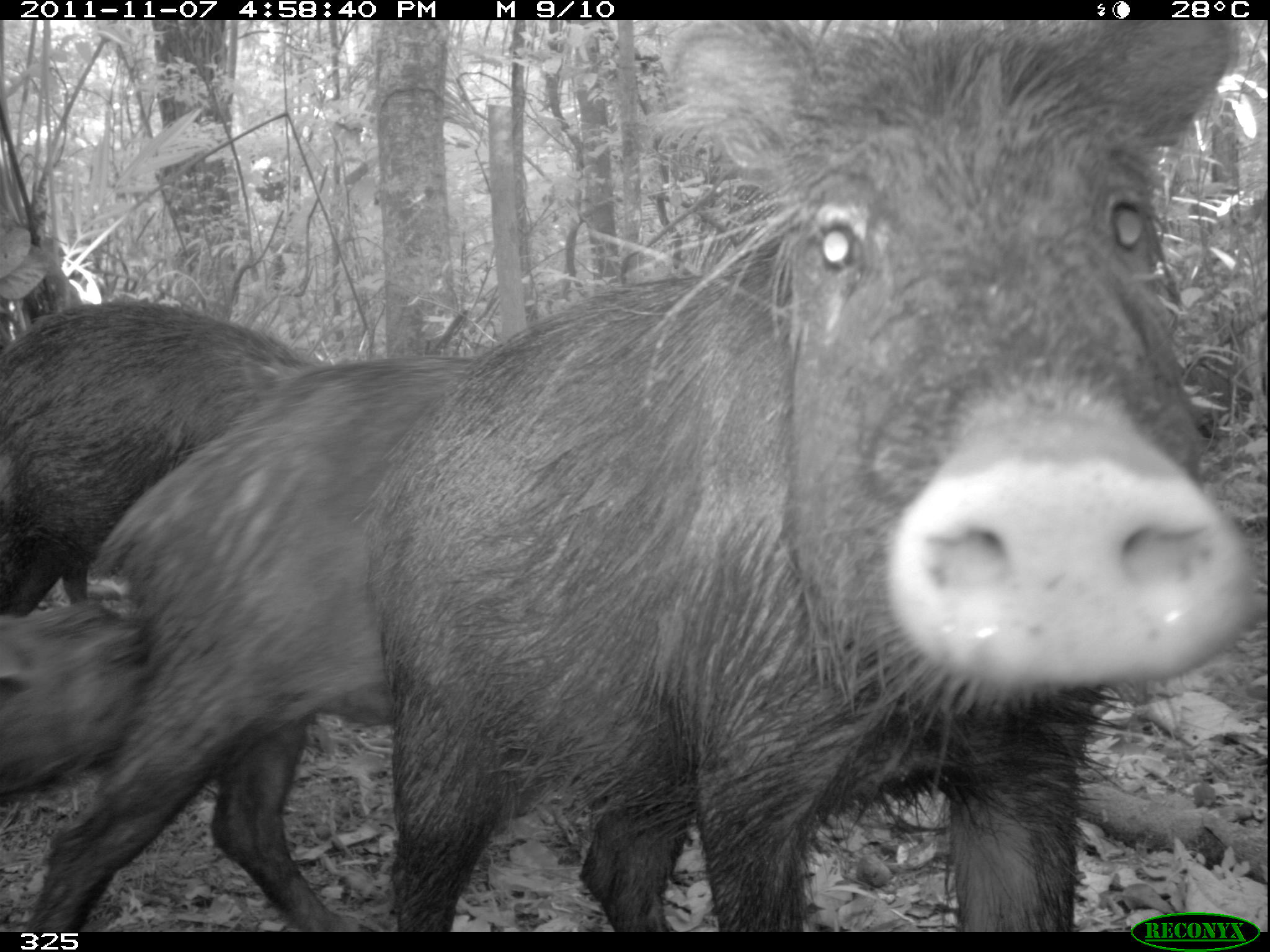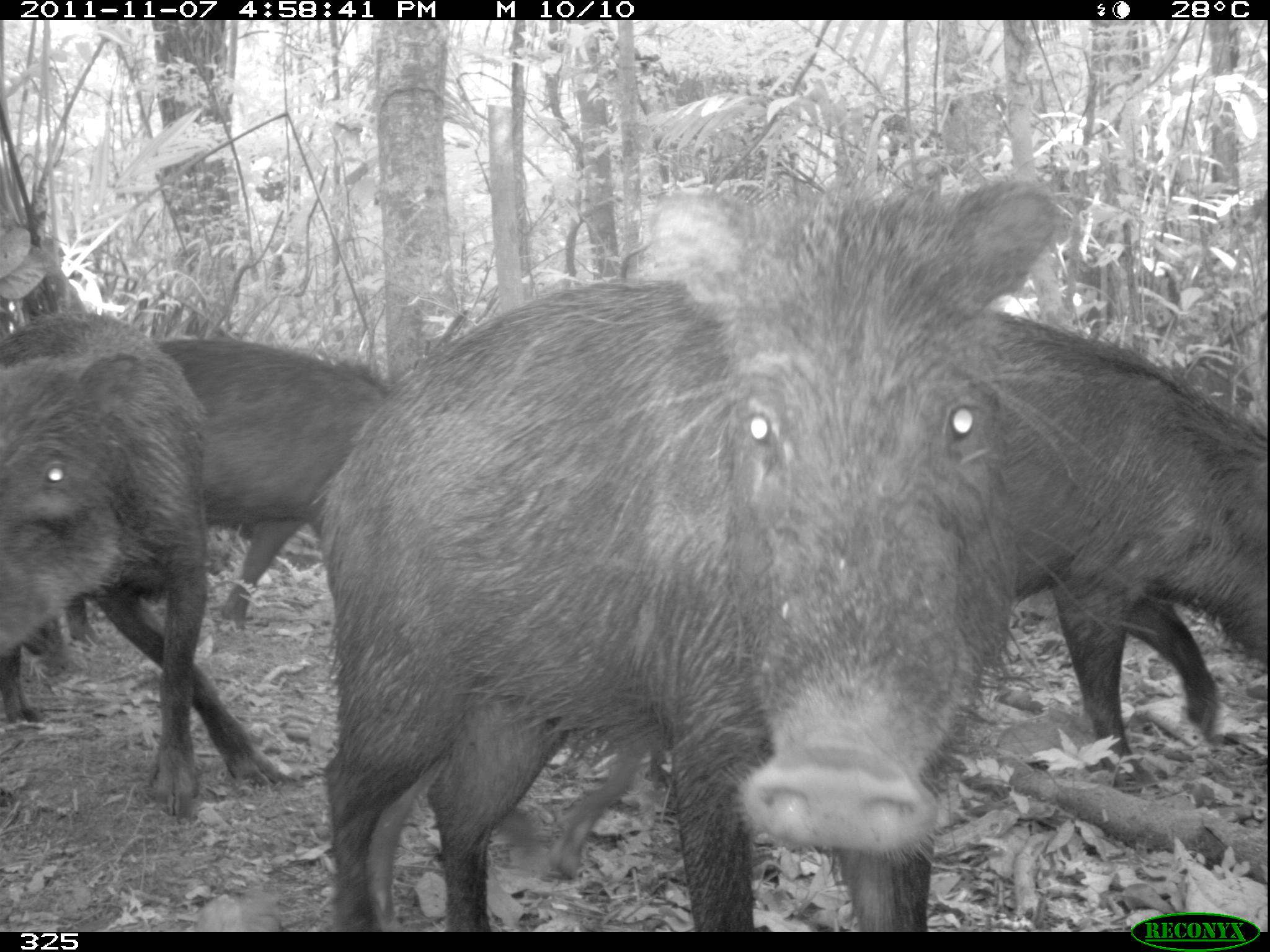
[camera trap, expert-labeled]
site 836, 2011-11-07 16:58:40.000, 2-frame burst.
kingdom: Animalia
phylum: Chordata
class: Mammalia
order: Artiodactyla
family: Tayassuidae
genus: Tayassu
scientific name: Tayassu pecari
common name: white-lipped peccary